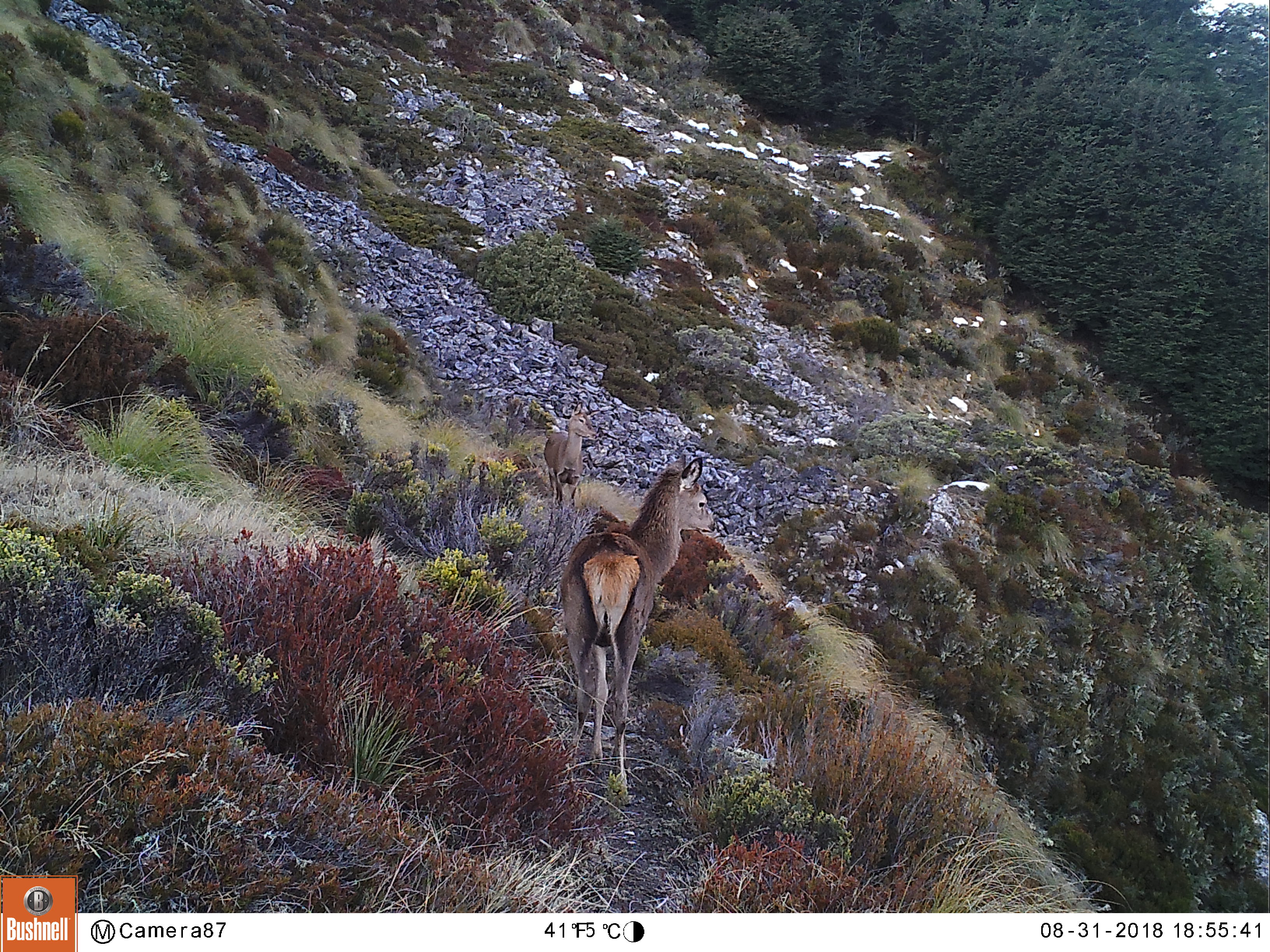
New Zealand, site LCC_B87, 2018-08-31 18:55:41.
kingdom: Animalia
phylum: Chordata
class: Mammalia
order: Artiodactyla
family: Cervidae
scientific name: Cervidae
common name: deer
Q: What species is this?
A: Deer (Cervidae).